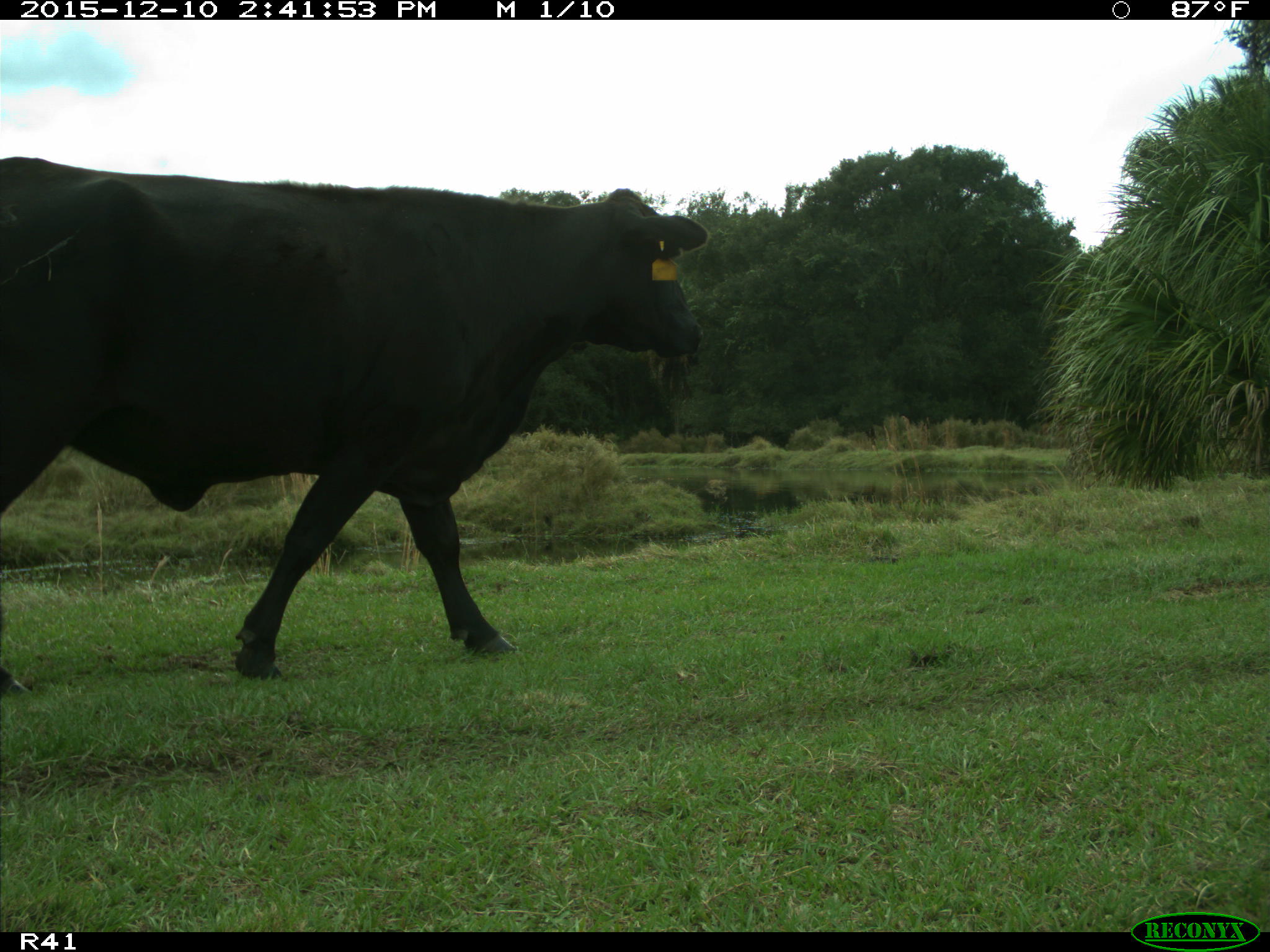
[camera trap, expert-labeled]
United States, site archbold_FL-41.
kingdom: Animalia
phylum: Chordata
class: Mammalia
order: Artiodactyla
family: Bovidae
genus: Bos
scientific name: Bos taurus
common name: domestic cow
Bos taurus (domestic cow).